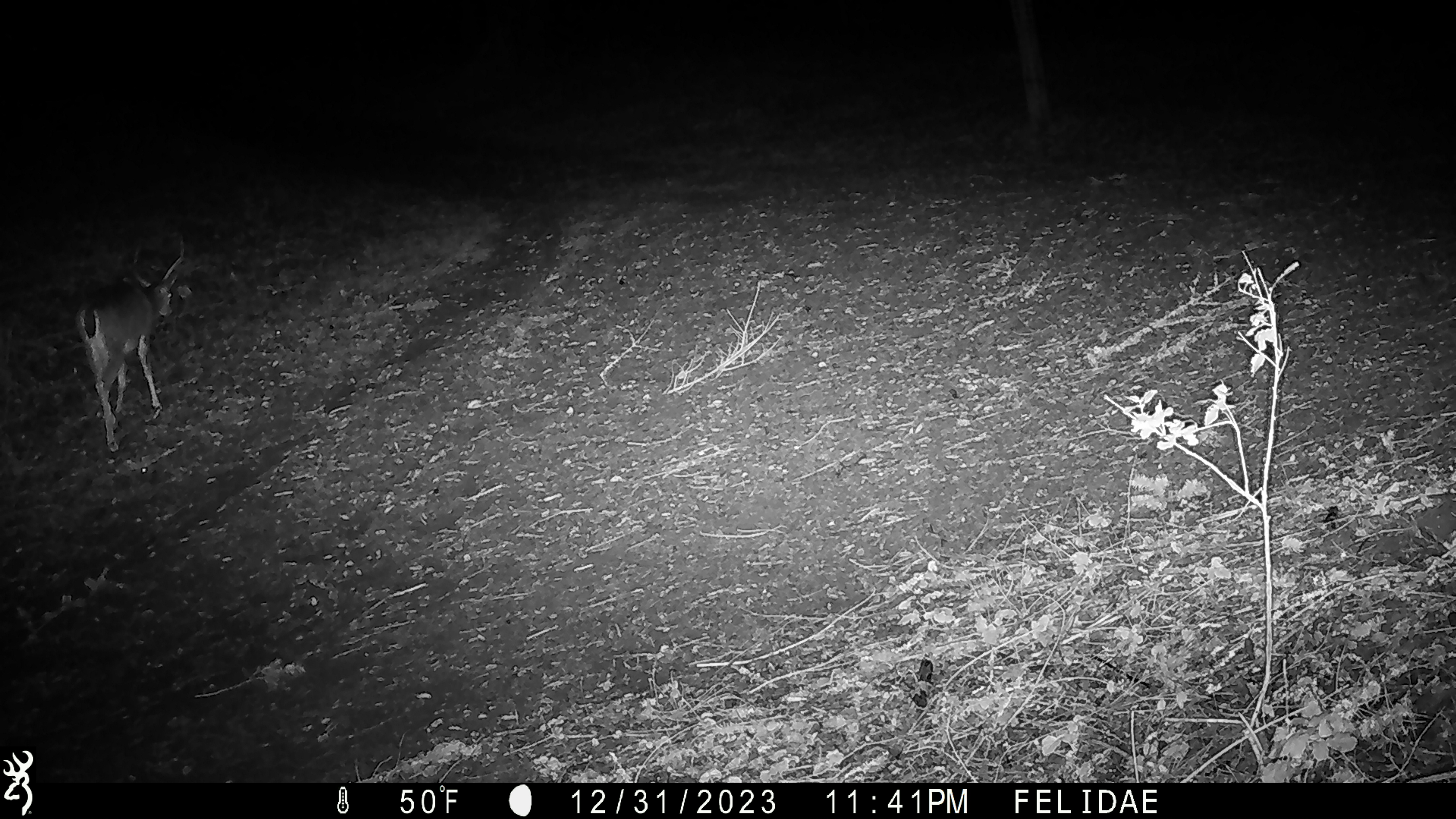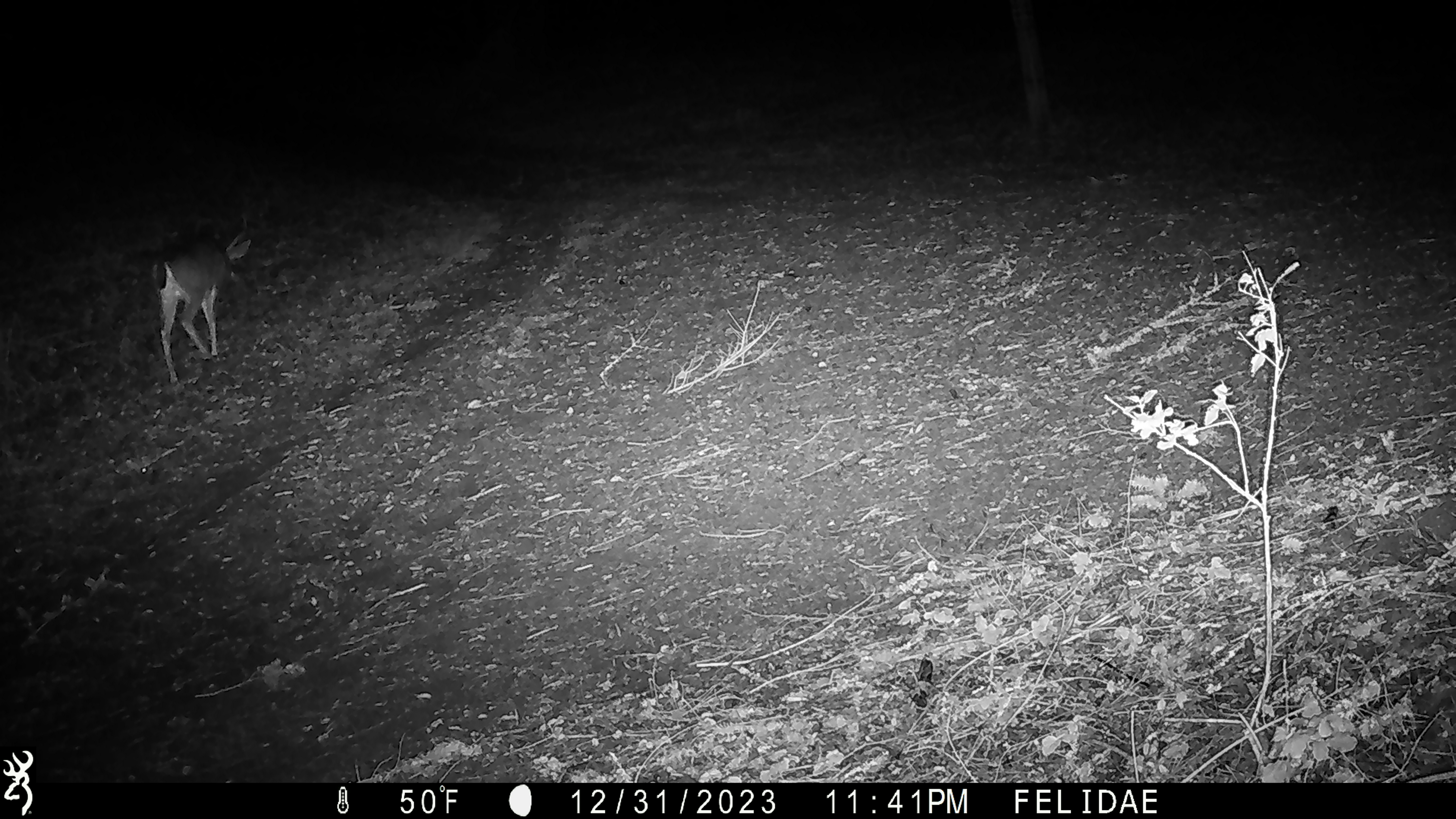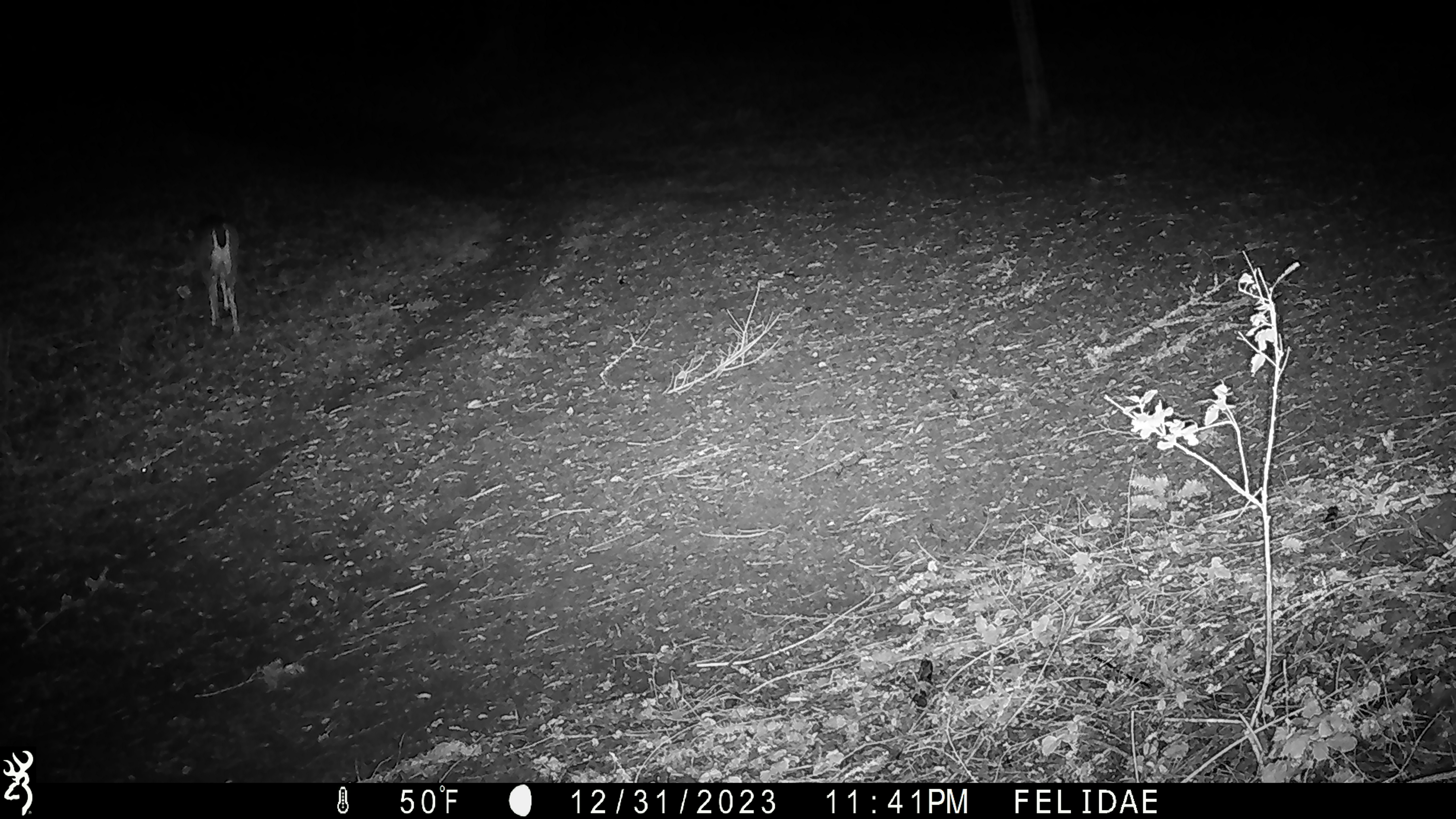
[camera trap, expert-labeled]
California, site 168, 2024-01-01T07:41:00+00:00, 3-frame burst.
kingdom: Animalia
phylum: Chordata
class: Mammalia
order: Artiodactyla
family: Cervidae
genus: Odocoileus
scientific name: Odocoileus hemionus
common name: mule deer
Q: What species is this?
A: Mule deer (Odocoileus hemionus).